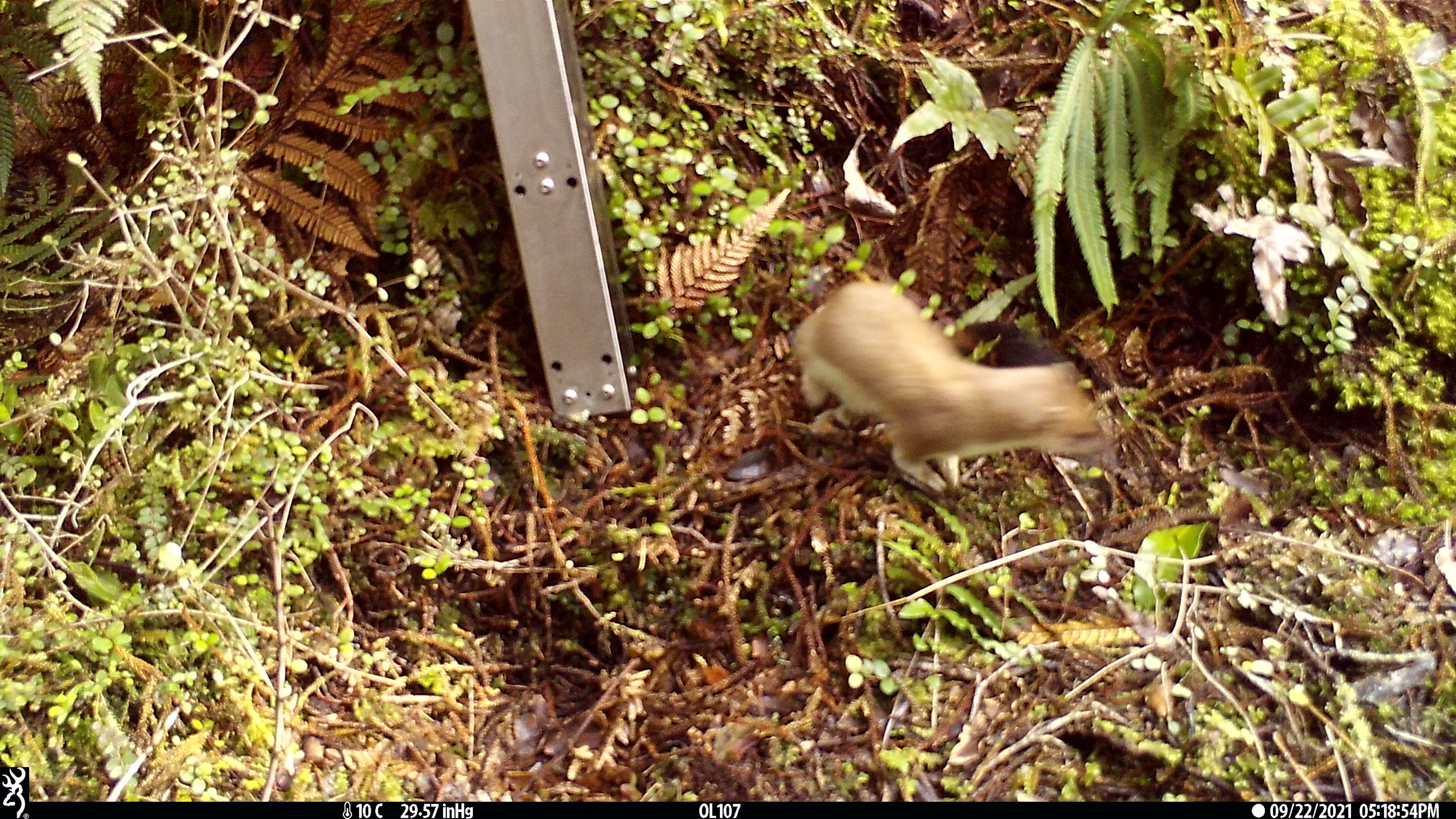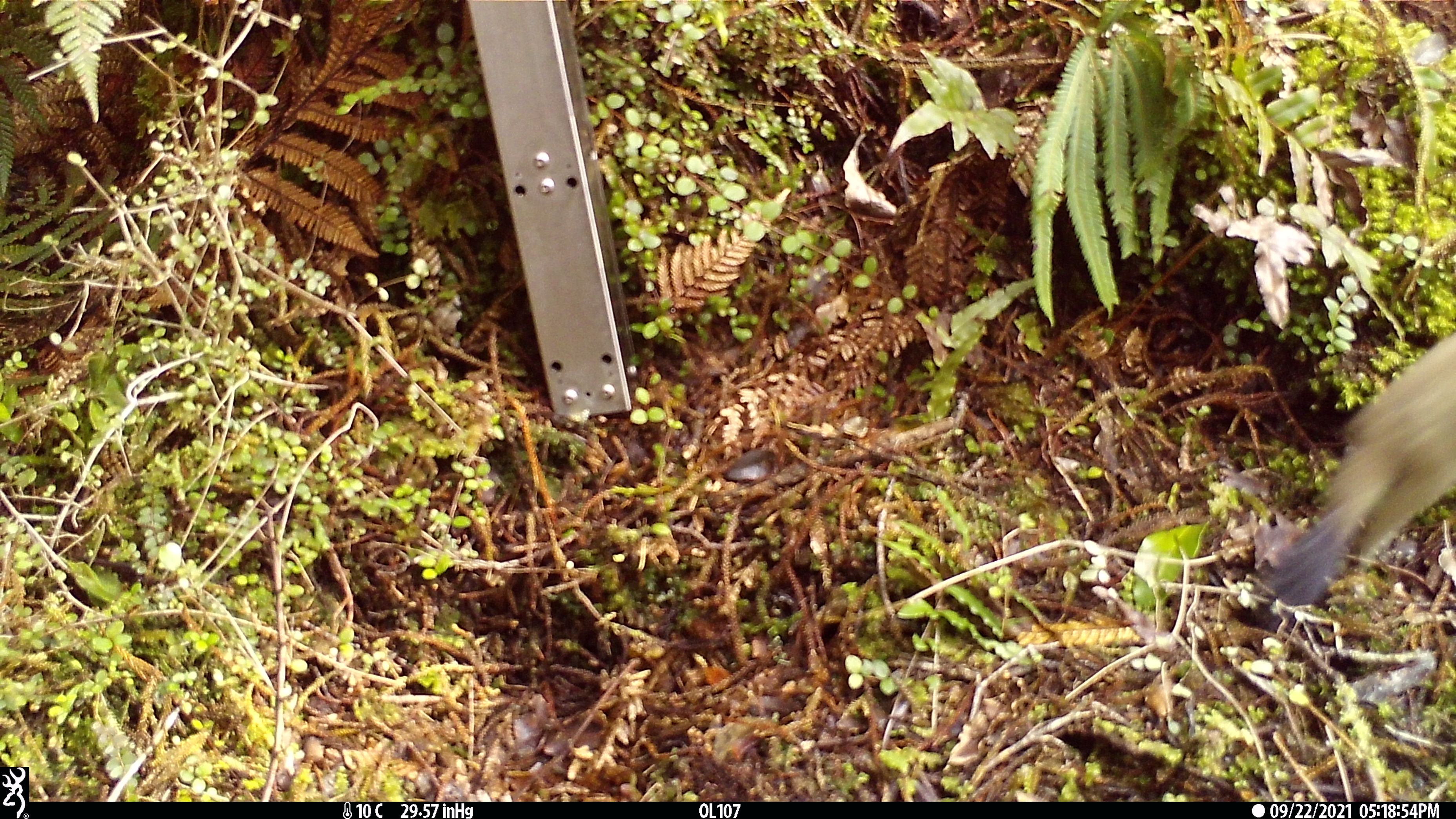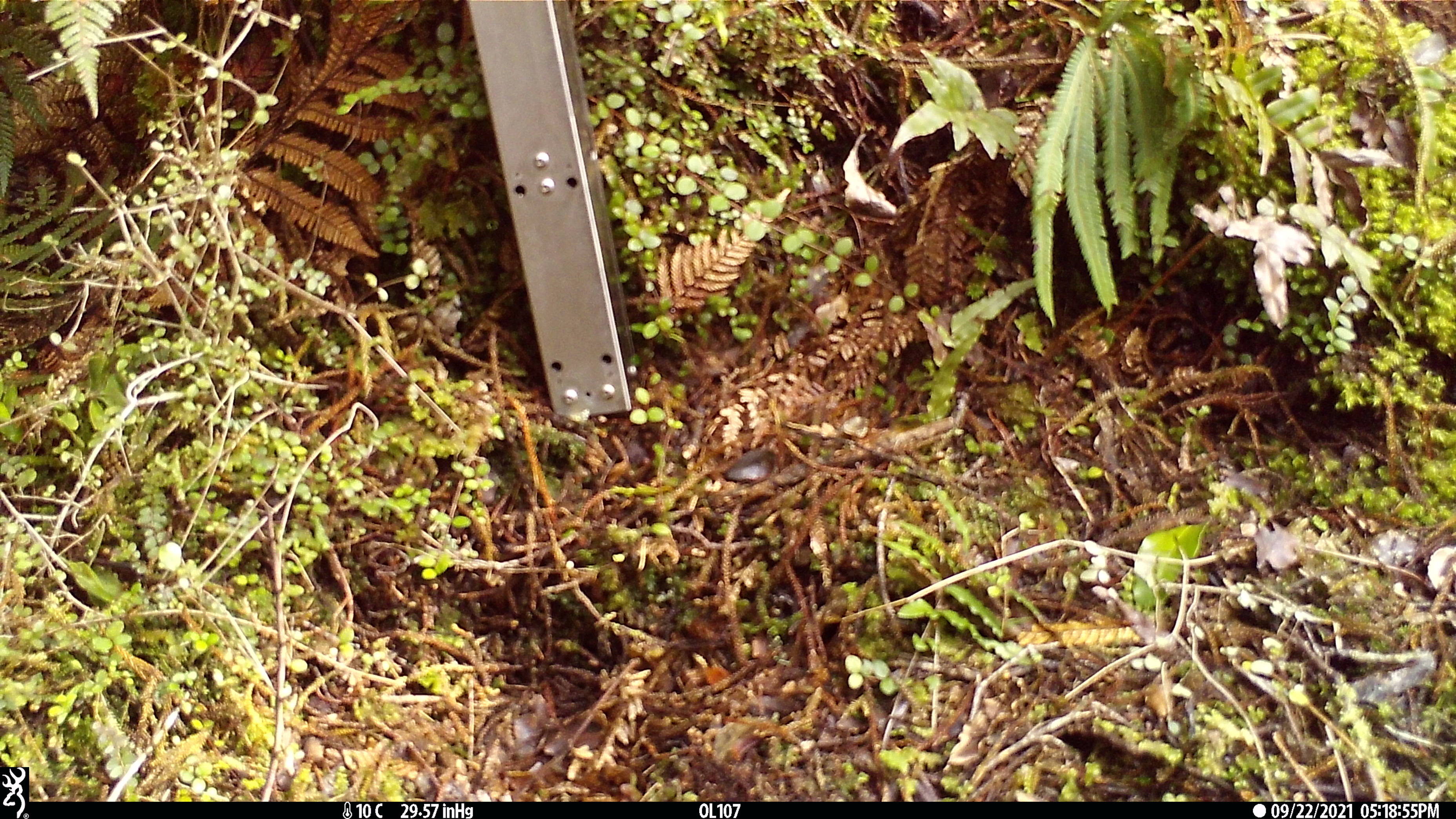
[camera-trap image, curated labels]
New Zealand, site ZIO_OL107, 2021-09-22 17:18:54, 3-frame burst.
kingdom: Animalia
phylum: Chordata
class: Mammalia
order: Carnivora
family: Mustelidae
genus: Mustela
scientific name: Mustela erminea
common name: stoat